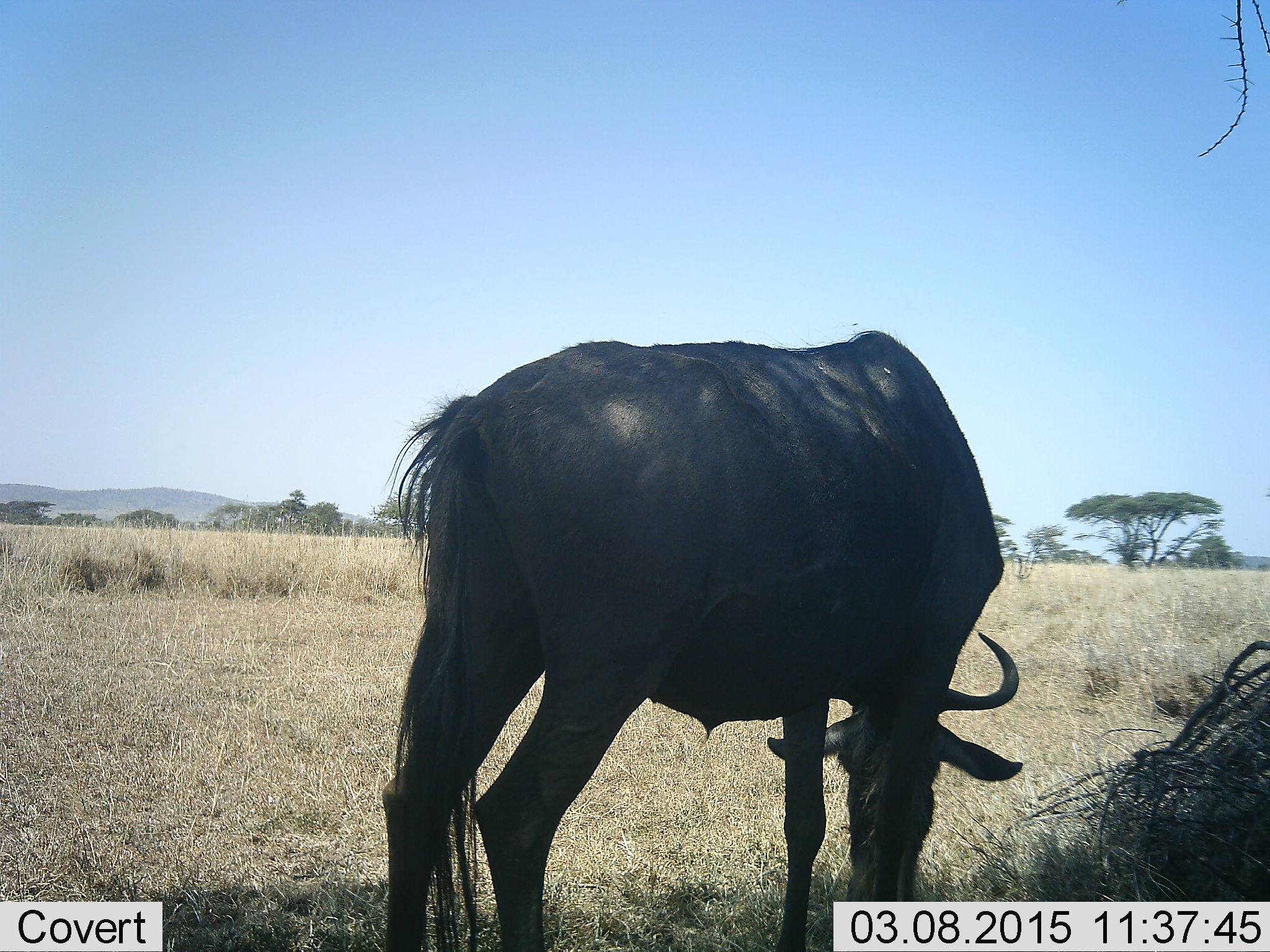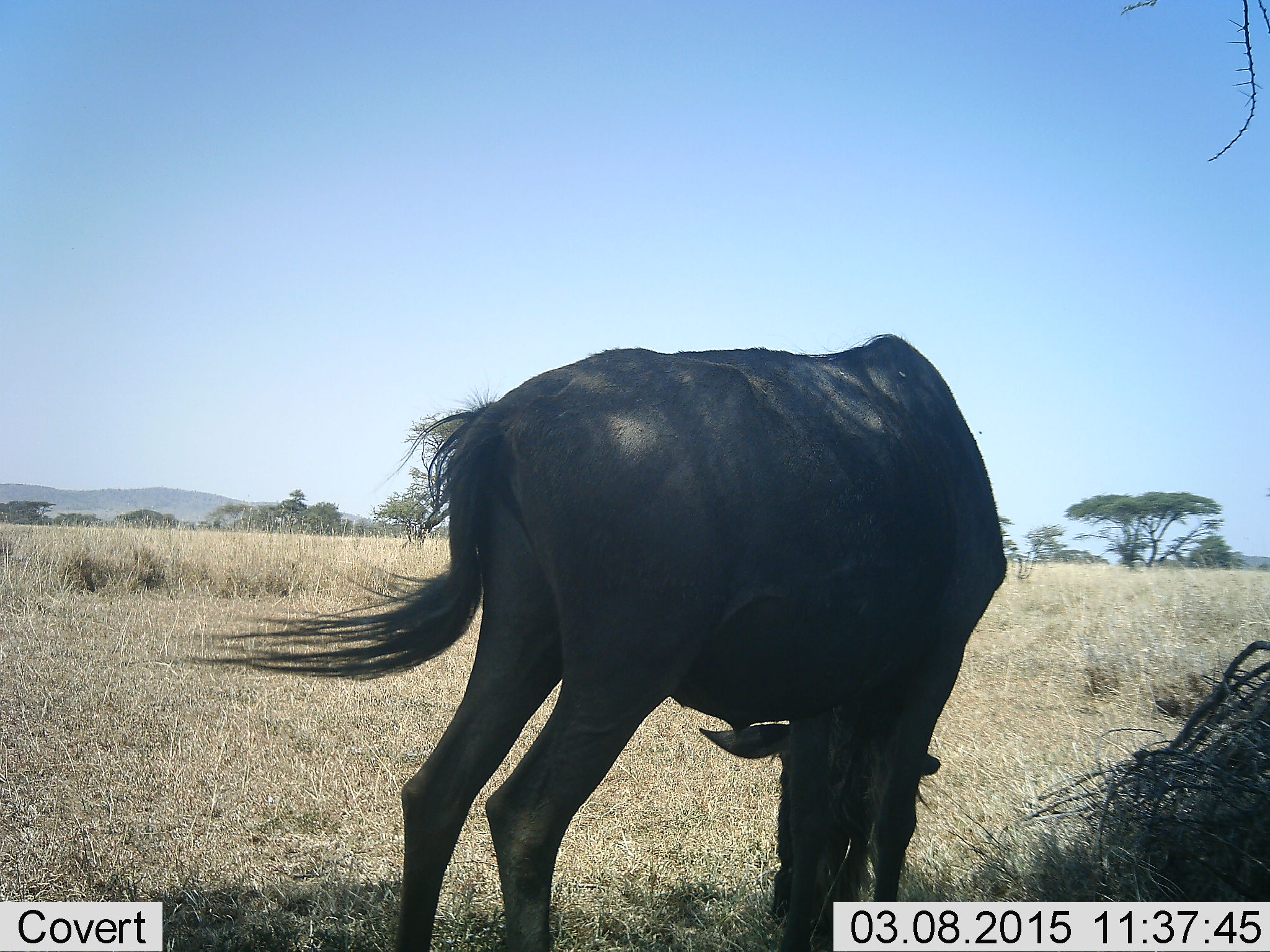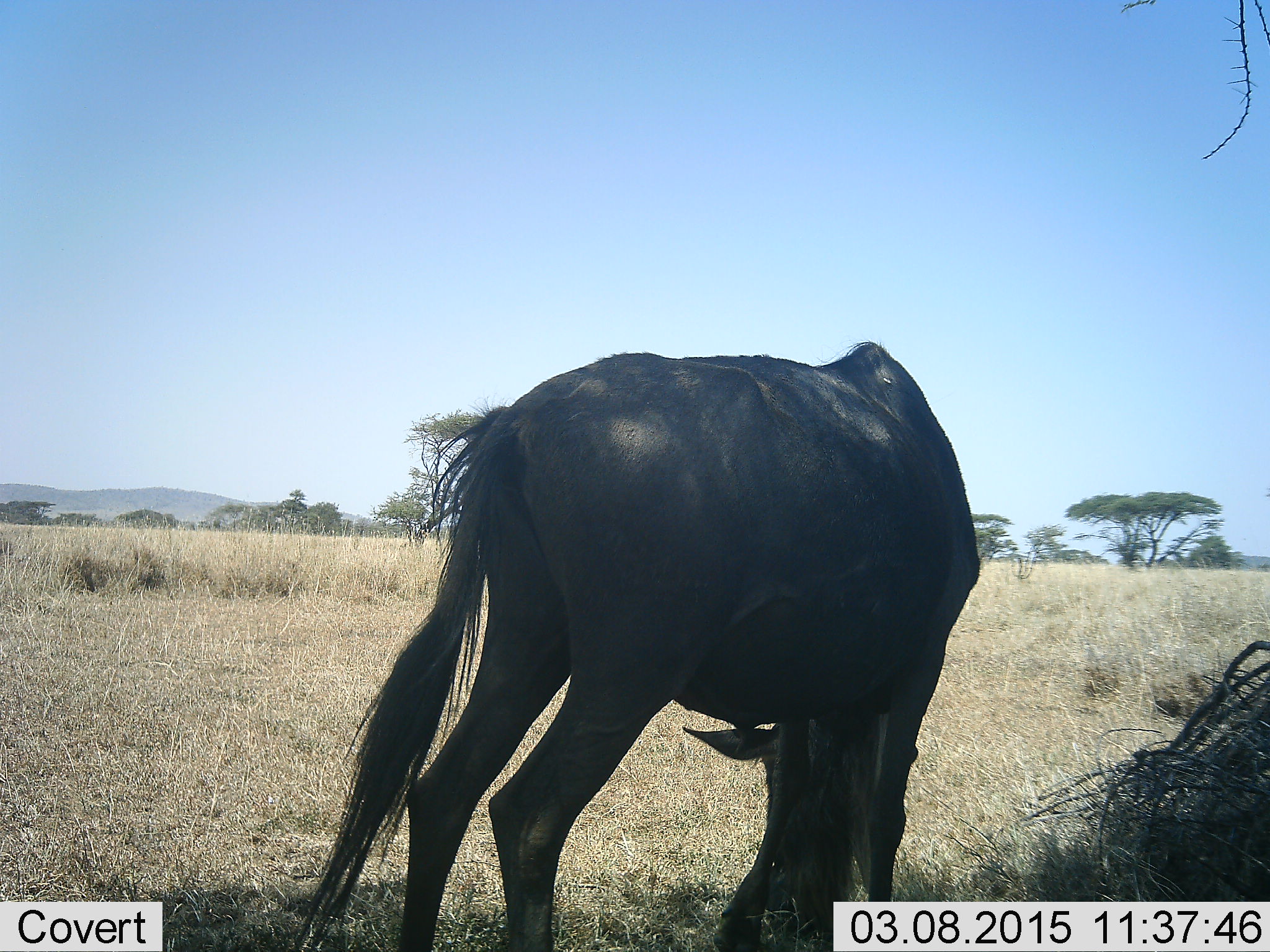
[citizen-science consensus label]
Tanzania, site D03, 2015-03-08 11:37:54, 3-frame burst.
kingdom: Animalia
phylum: Chordata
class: Mammalia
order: Artiodactyla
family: Bovidae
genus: Connochaetes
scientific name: Connochaetes taurinus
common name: blue wildebeest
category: wildebeest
Wildebeest (blue wildebeest) (Connochaetes taurinus), count 1. Behavior (volunteer vote fractions): standing 10%, resting 0%, moving 0%, interacting 0%. Young present (vote fraction): 0%. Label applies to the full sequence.